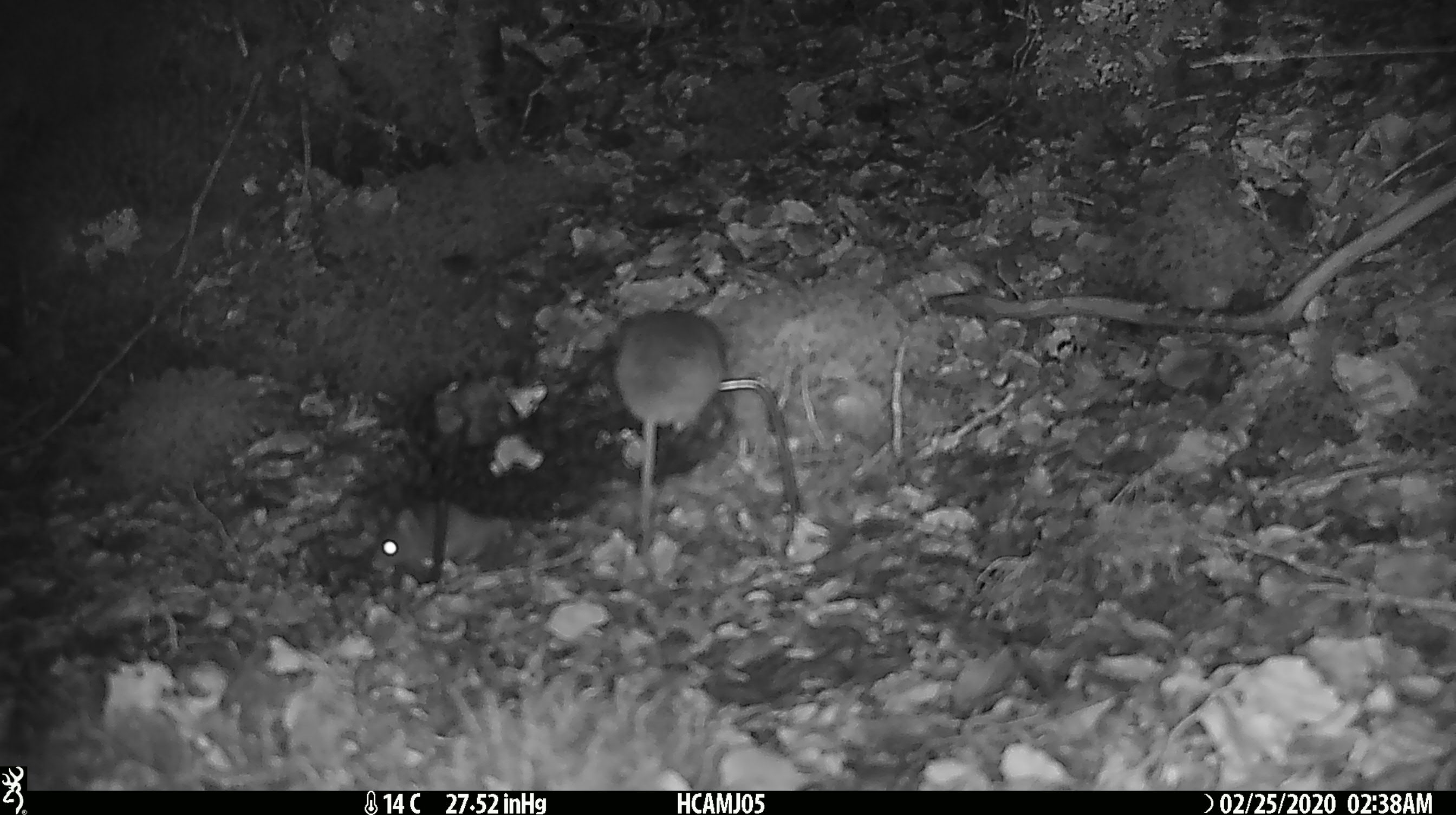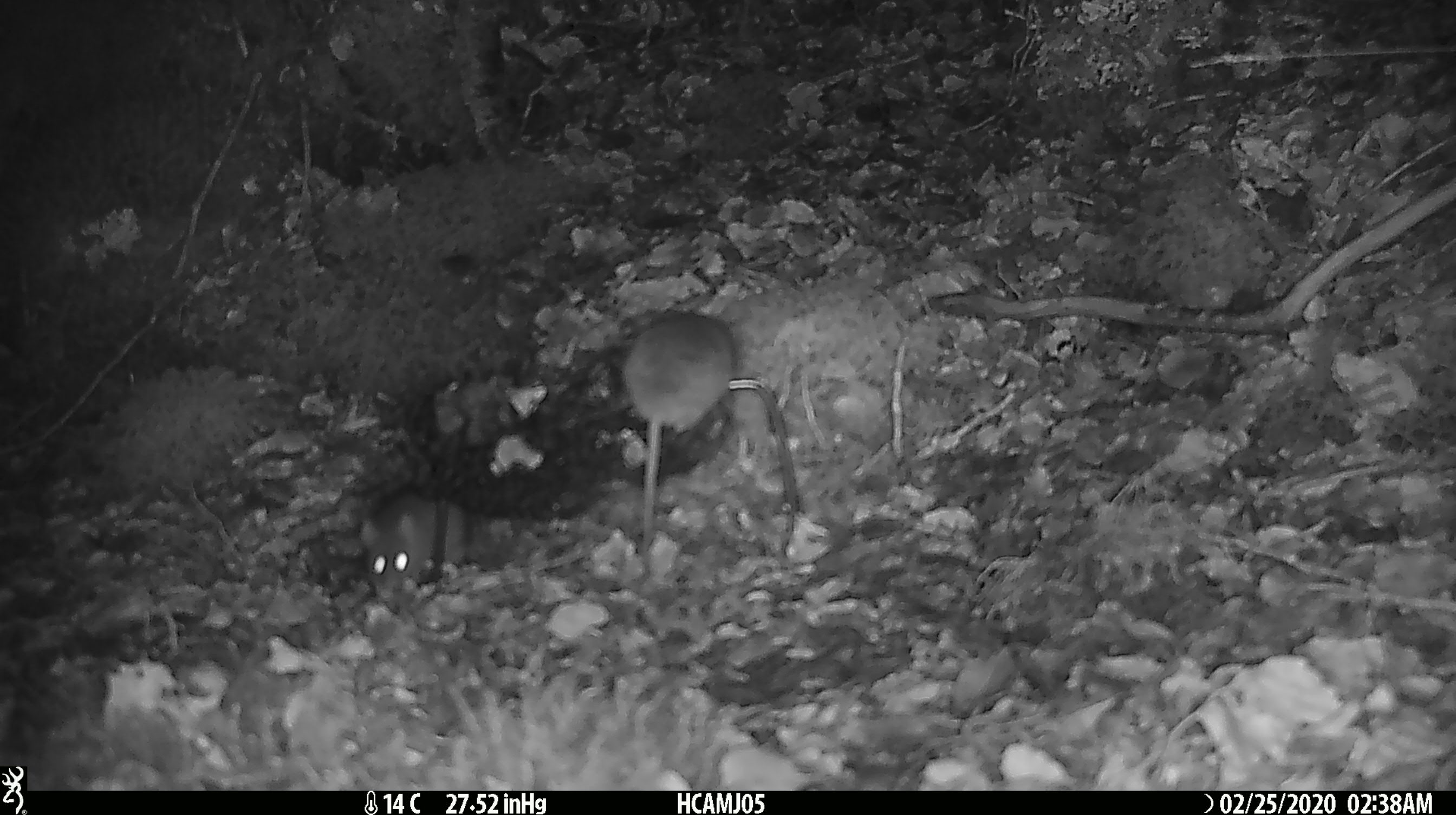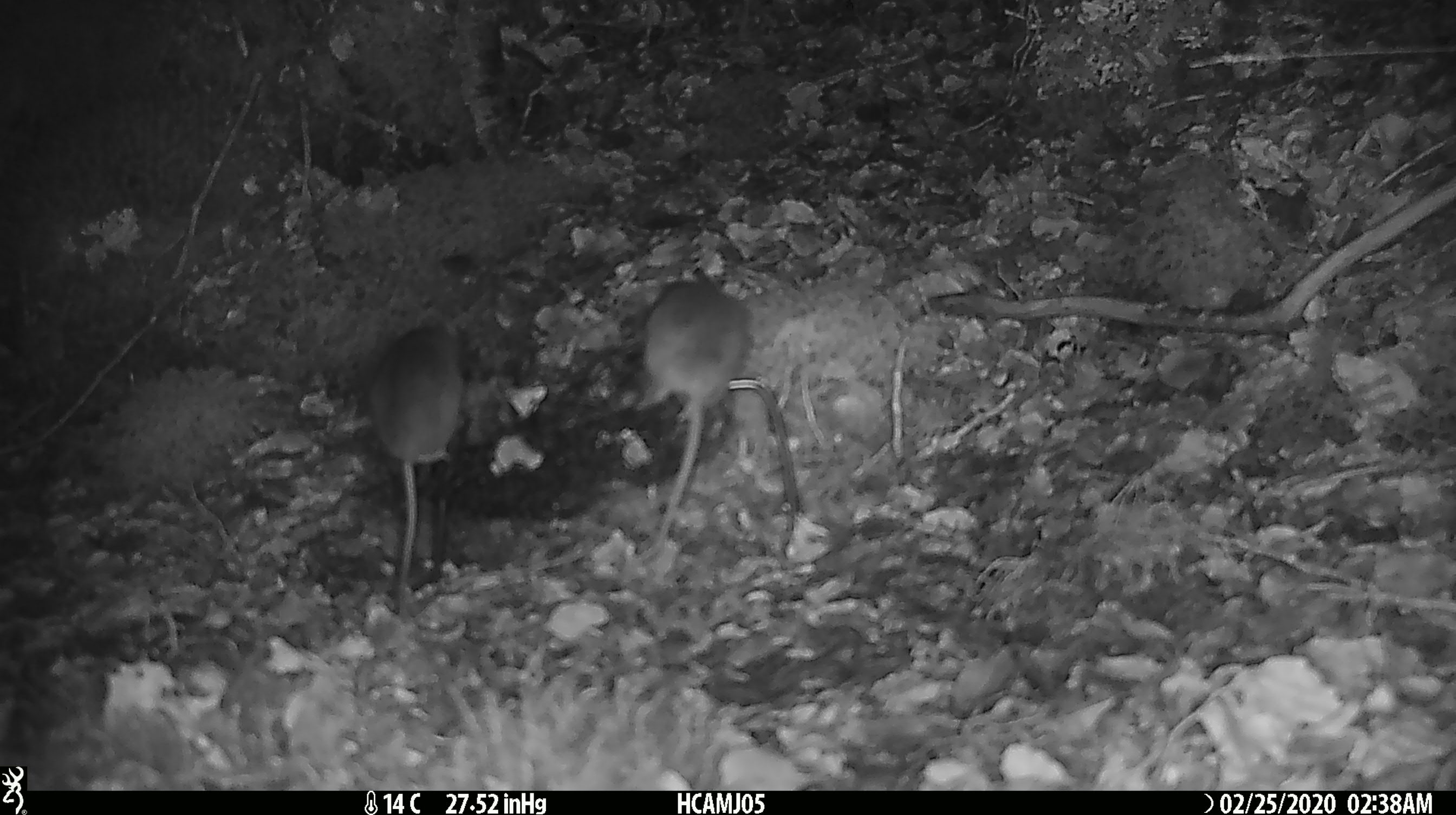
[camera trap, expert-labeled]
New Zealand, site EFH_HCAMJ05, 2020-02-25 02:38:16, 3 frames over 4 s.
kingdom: Animalia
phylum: Chordata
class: Mammalia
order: Rodentia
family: Muridae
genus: Mus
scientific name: Mus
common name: mouse